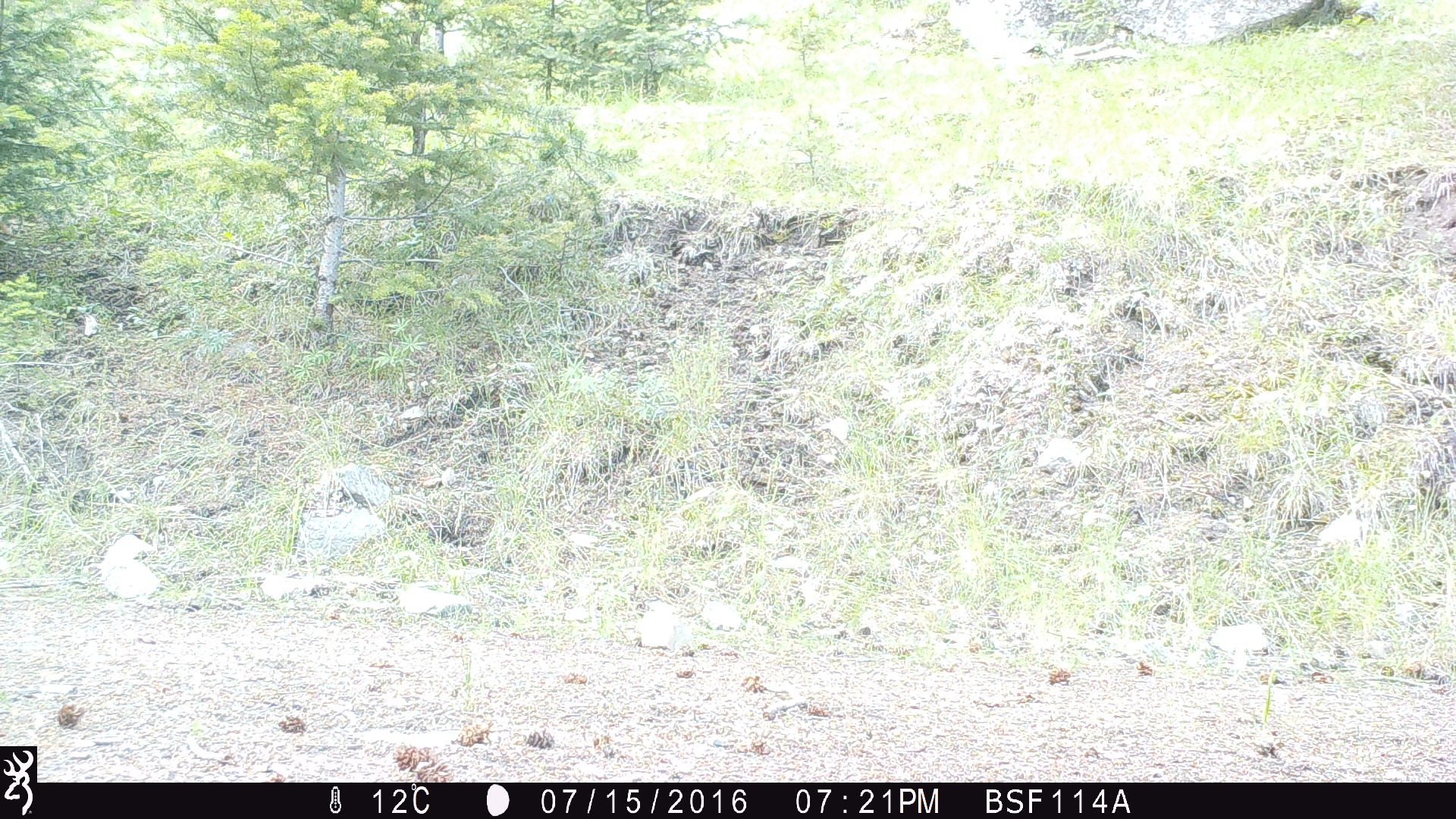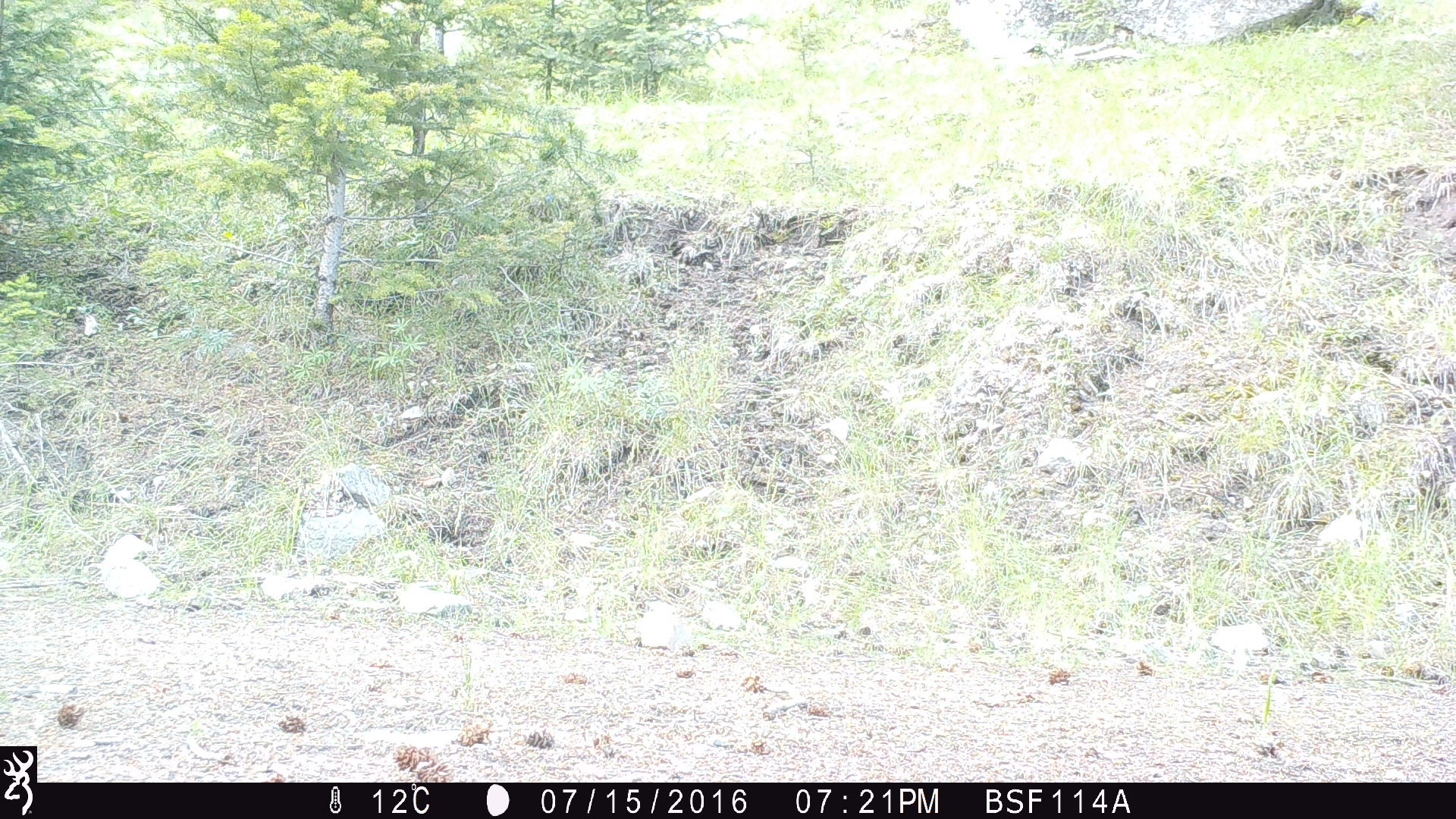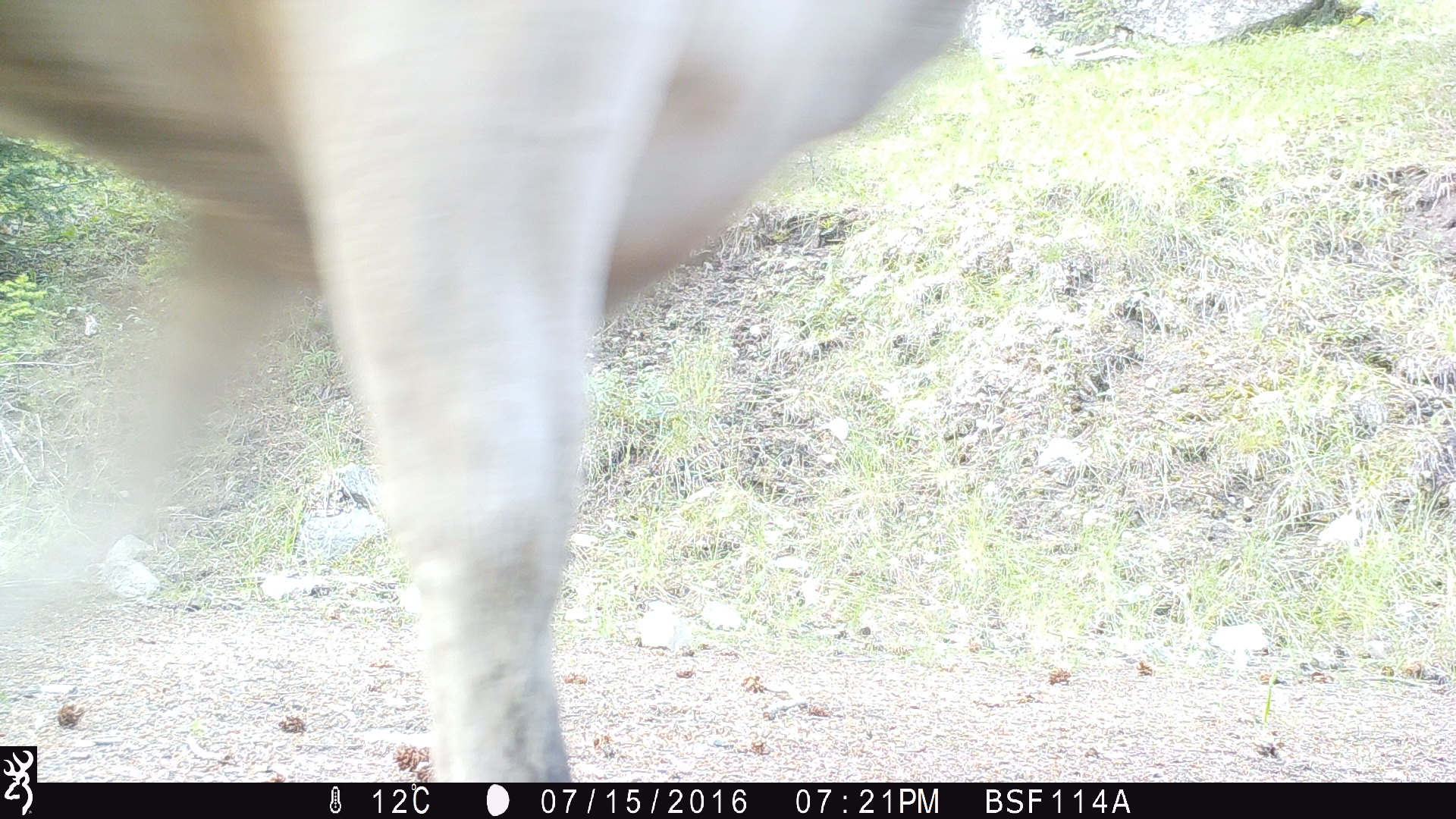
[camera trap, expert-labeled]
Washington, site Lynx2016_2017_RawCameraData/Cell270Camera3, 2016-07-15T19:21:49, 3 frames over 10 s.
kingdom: Animalia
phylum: Chordata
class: Mammalia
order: Artiodactyla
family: Bovidae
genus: Bos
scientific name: Bos taurus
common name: domestic cattle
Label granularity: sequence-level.